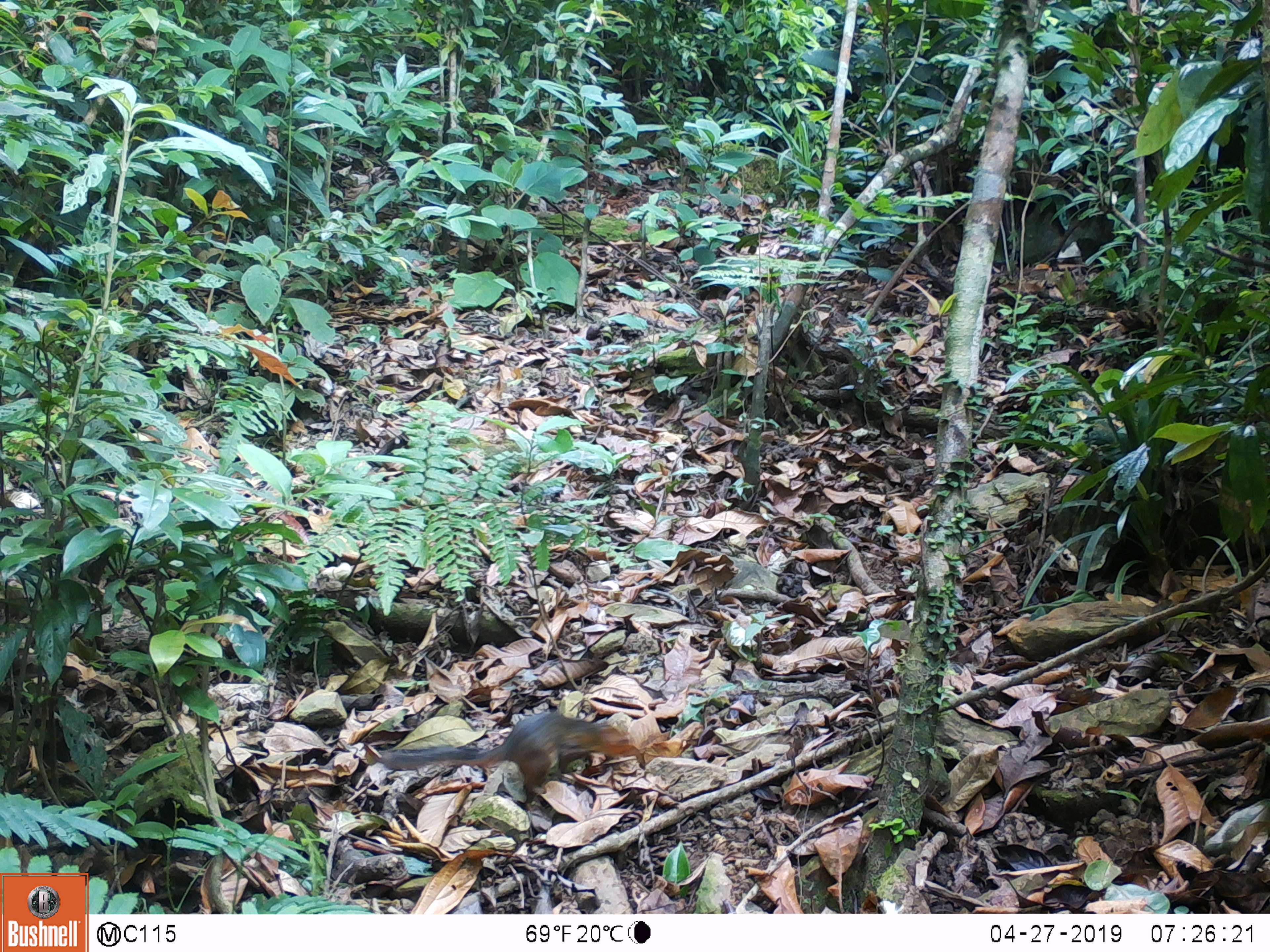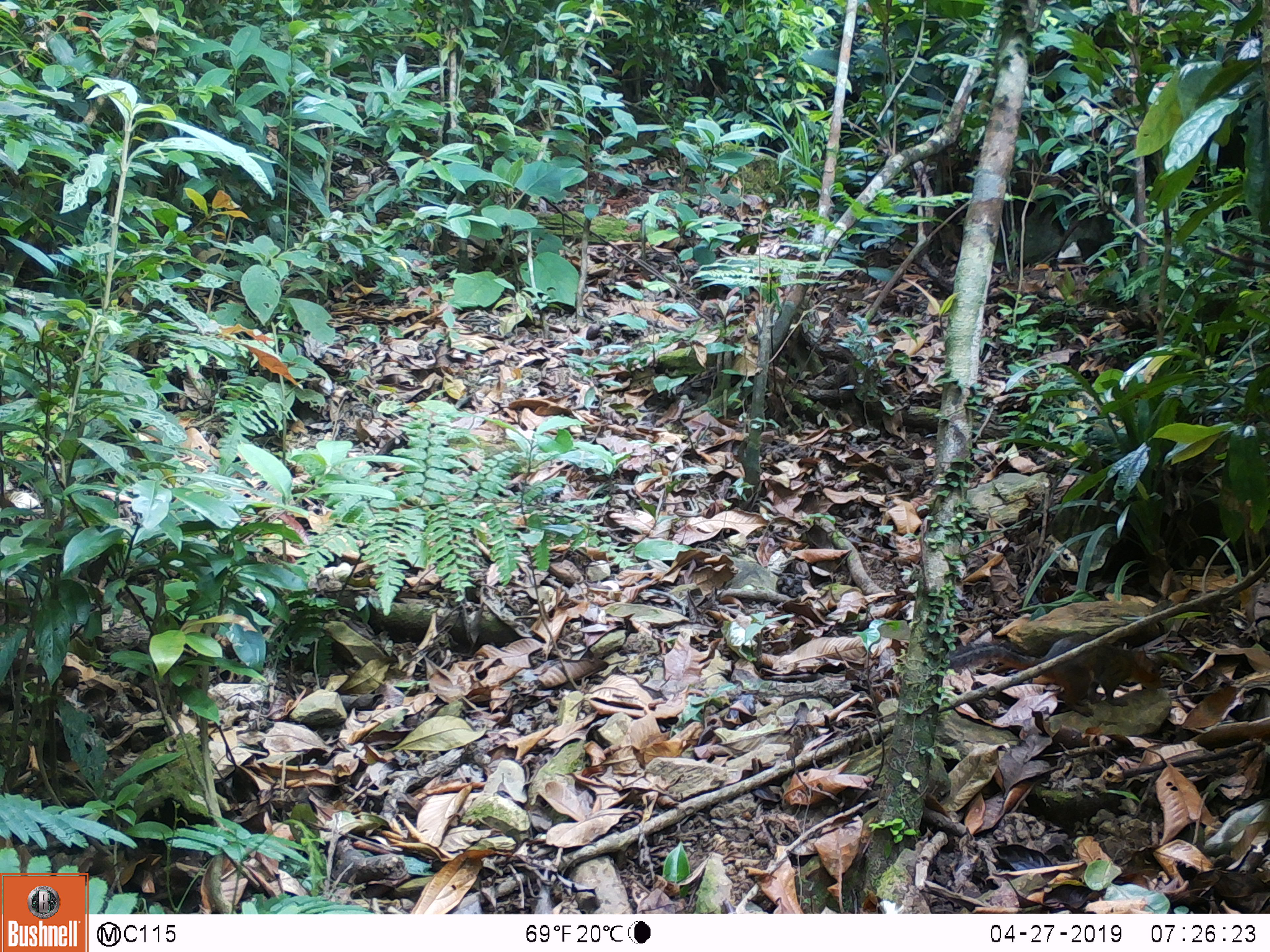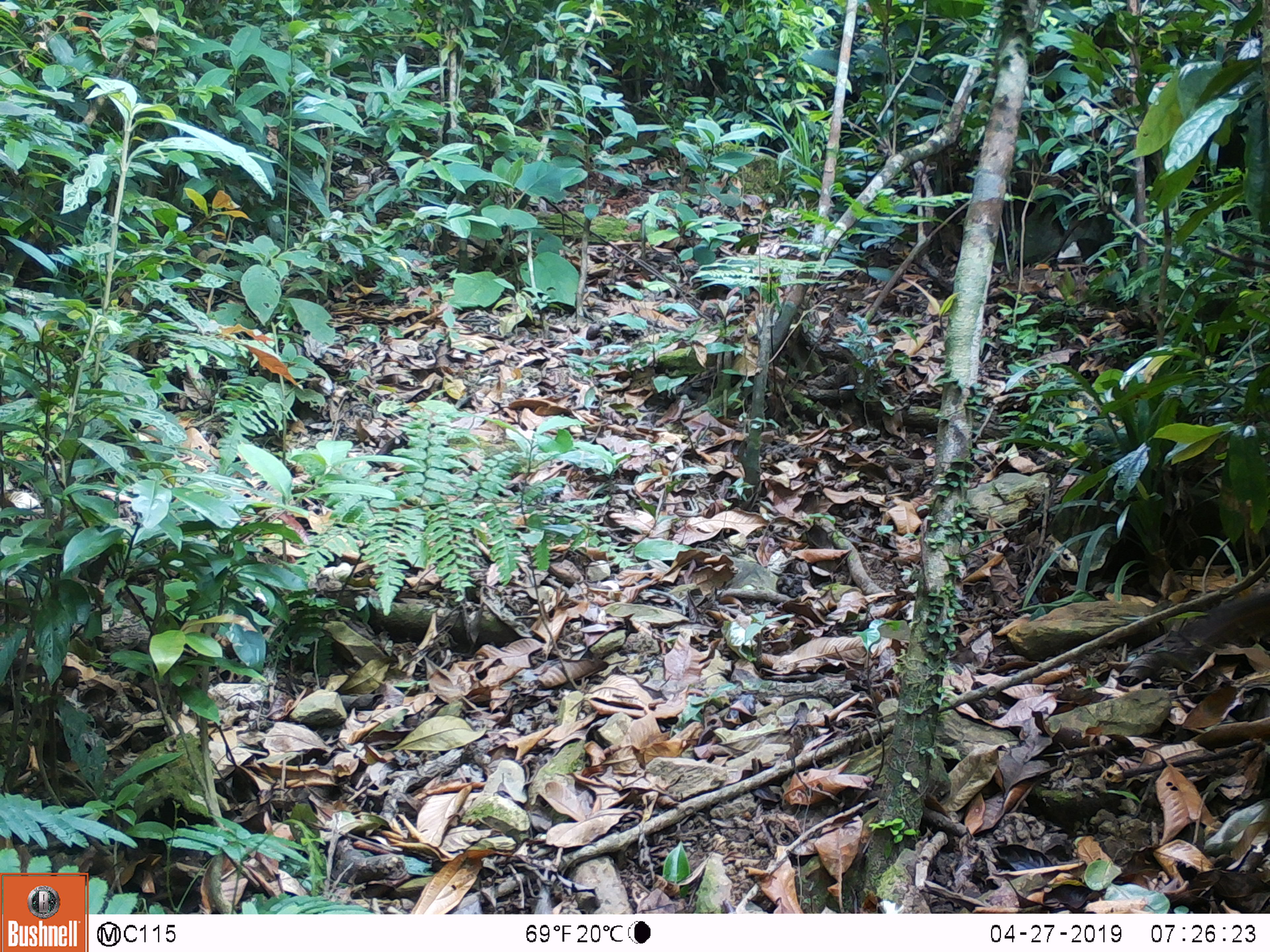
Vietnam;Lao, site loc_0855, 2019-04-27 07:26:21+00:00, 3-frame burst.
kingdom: Animalia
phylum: Chordata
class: Mammalia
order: Rodentia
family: Sciuridae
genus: Dremomys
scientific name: Dremomys rufigenis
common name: red-cheeked squirrel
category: red cheeked squirrel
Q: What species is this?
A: Red cheeked squirrel (red-cheeked squirrel) (Dremomys rufigenis).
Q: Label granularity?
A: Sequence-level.